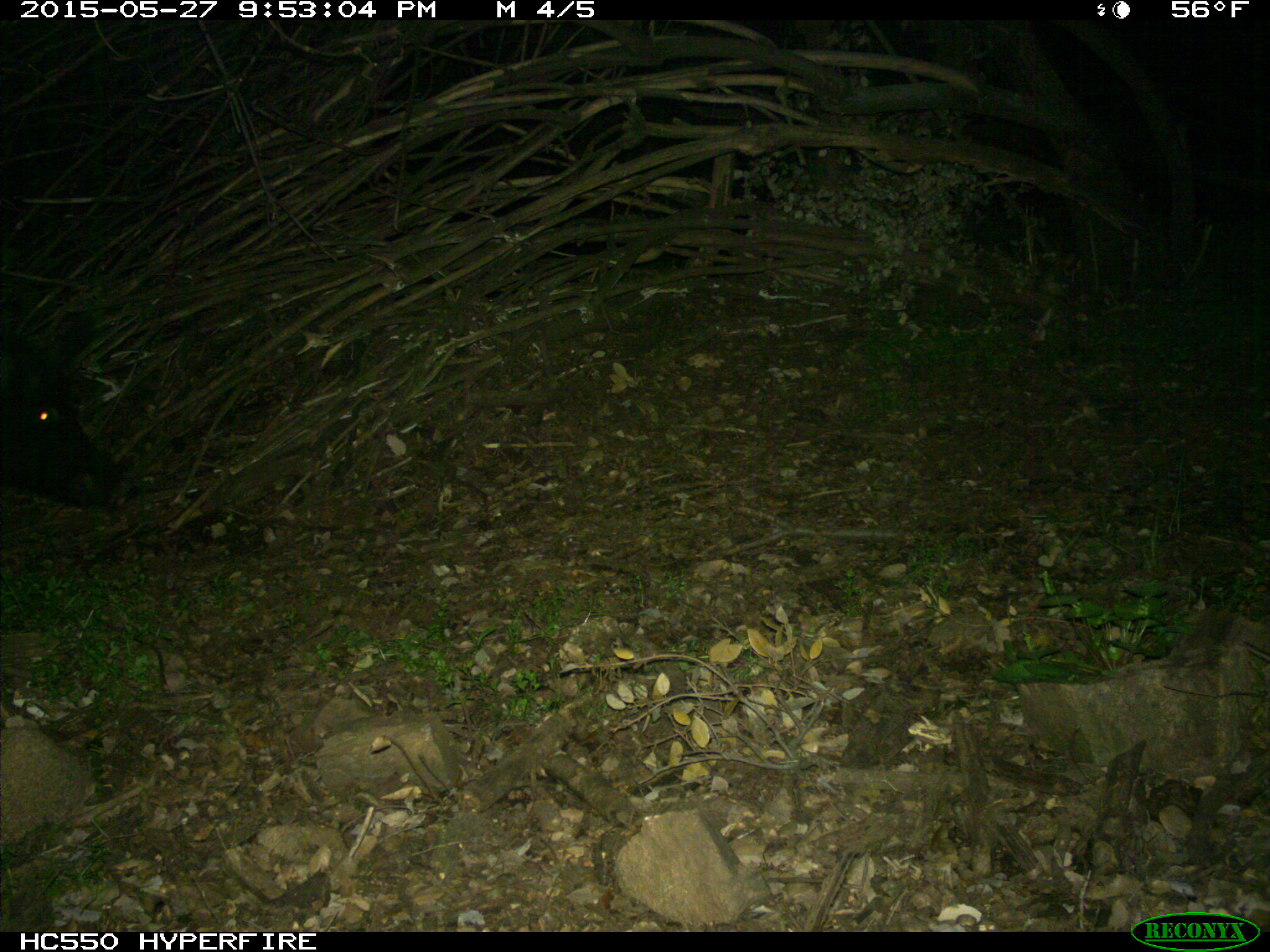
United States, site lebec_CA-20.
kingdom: Animalia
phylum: Chordata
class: Mammalia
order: Artiodactyla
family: Suidae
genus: Sus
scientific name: Sus scrofa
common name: wild boar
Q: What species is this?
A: Sus scrofa (wild boar).